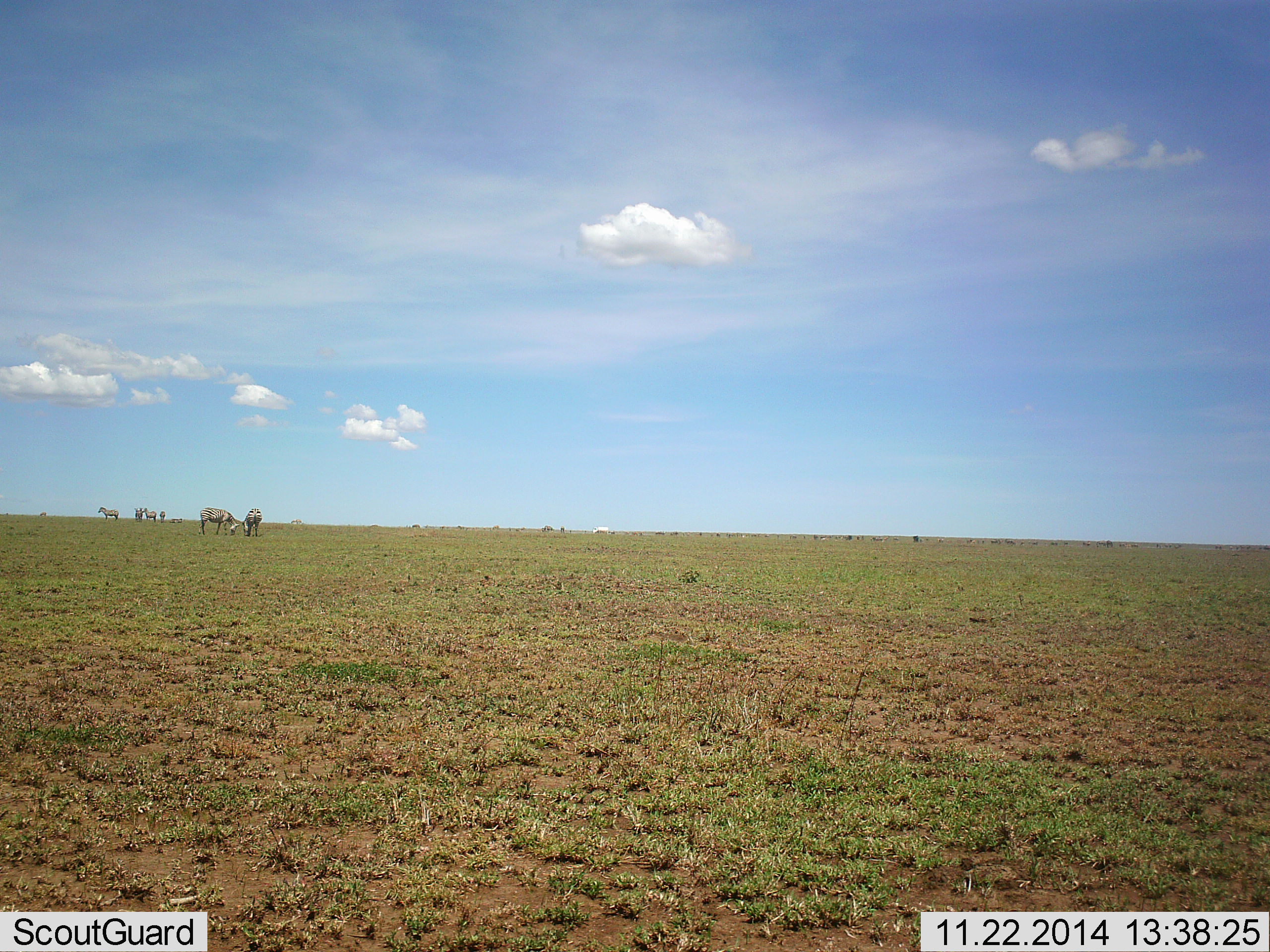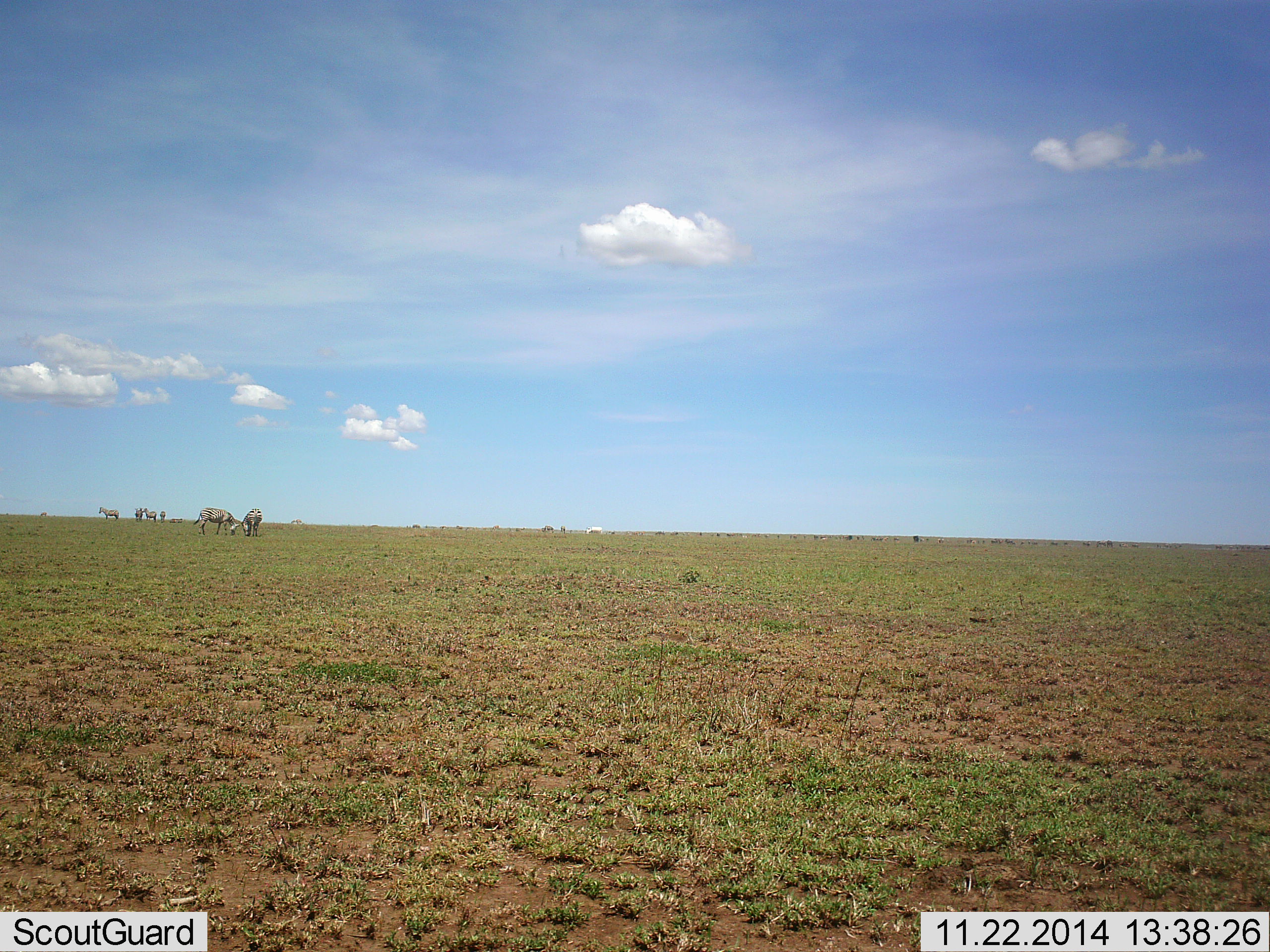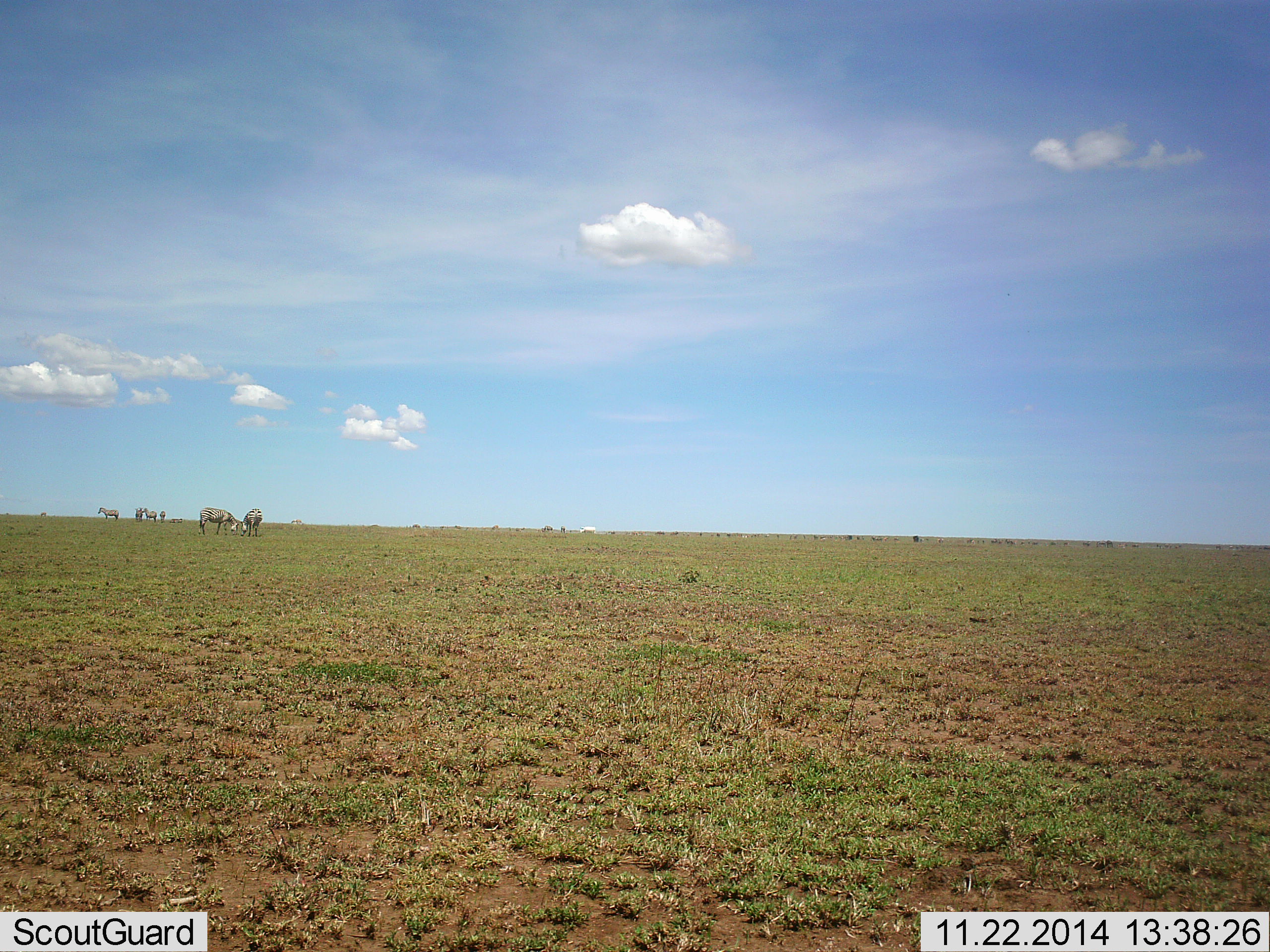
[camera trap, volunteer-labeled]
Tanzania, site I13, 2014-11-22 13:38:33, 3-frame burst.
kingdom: Animalia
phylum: Chordata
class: Mammalia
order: Perissodactyla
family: Equidae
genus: Equus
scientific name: Equus quagga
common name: plains zebra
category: zebra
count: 6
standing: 78%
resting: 11%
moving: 0%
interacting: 0%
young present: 0%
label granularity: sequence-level